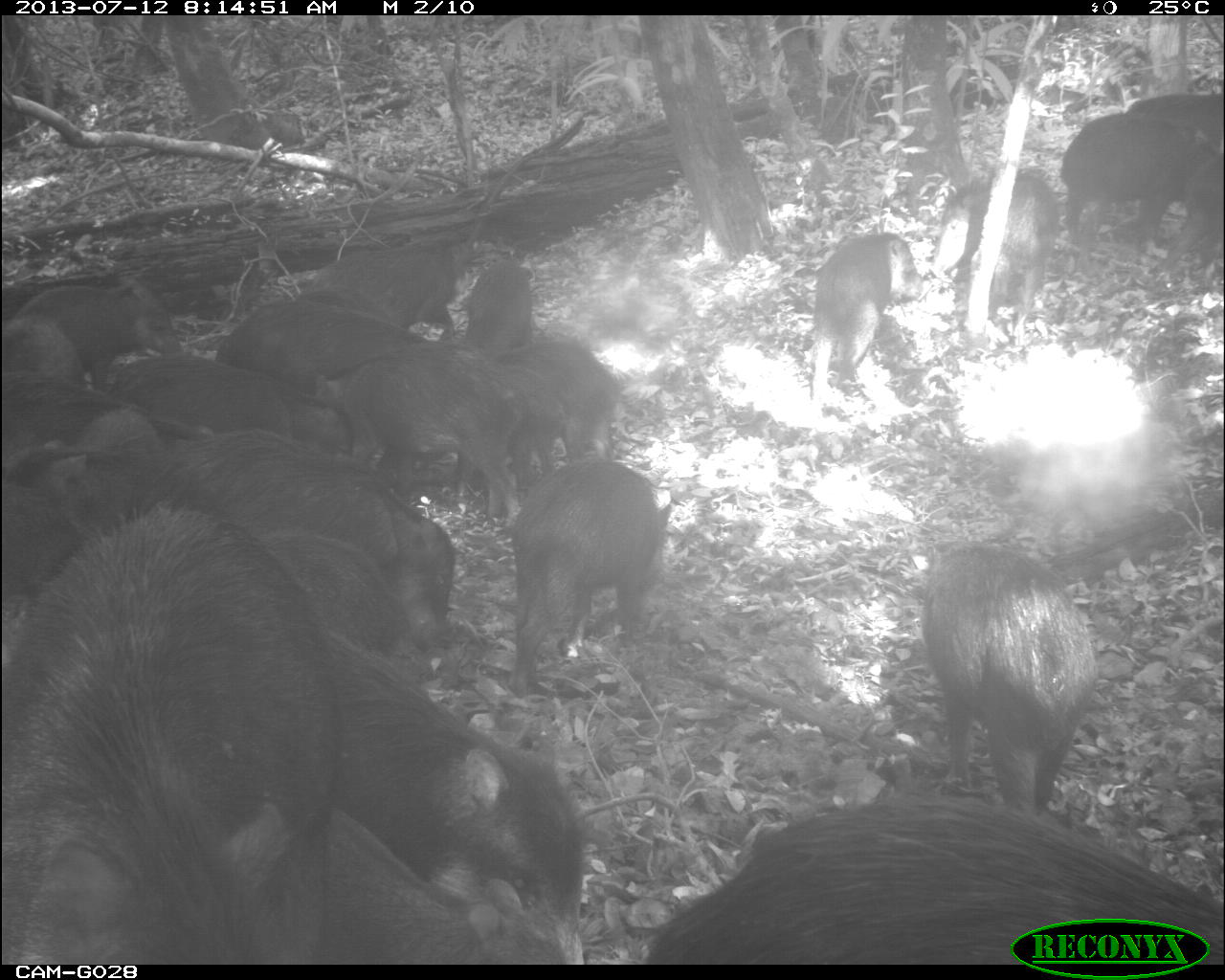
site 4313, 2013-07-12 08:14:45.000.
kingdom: Animalia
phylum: Chordata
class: Mammalia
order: Artiodactyla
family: Tayassuidae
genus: Tayassu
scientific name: Tayassu pecari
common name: white-lipped peccary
Tayassu pecari (white-lipped peccary), count 20.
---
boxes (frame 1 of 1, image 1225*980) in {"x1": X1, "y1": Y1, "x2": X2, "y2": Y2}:
group: {"x1": 0, "y1": 86, "x2": 1215, "y2": 952}